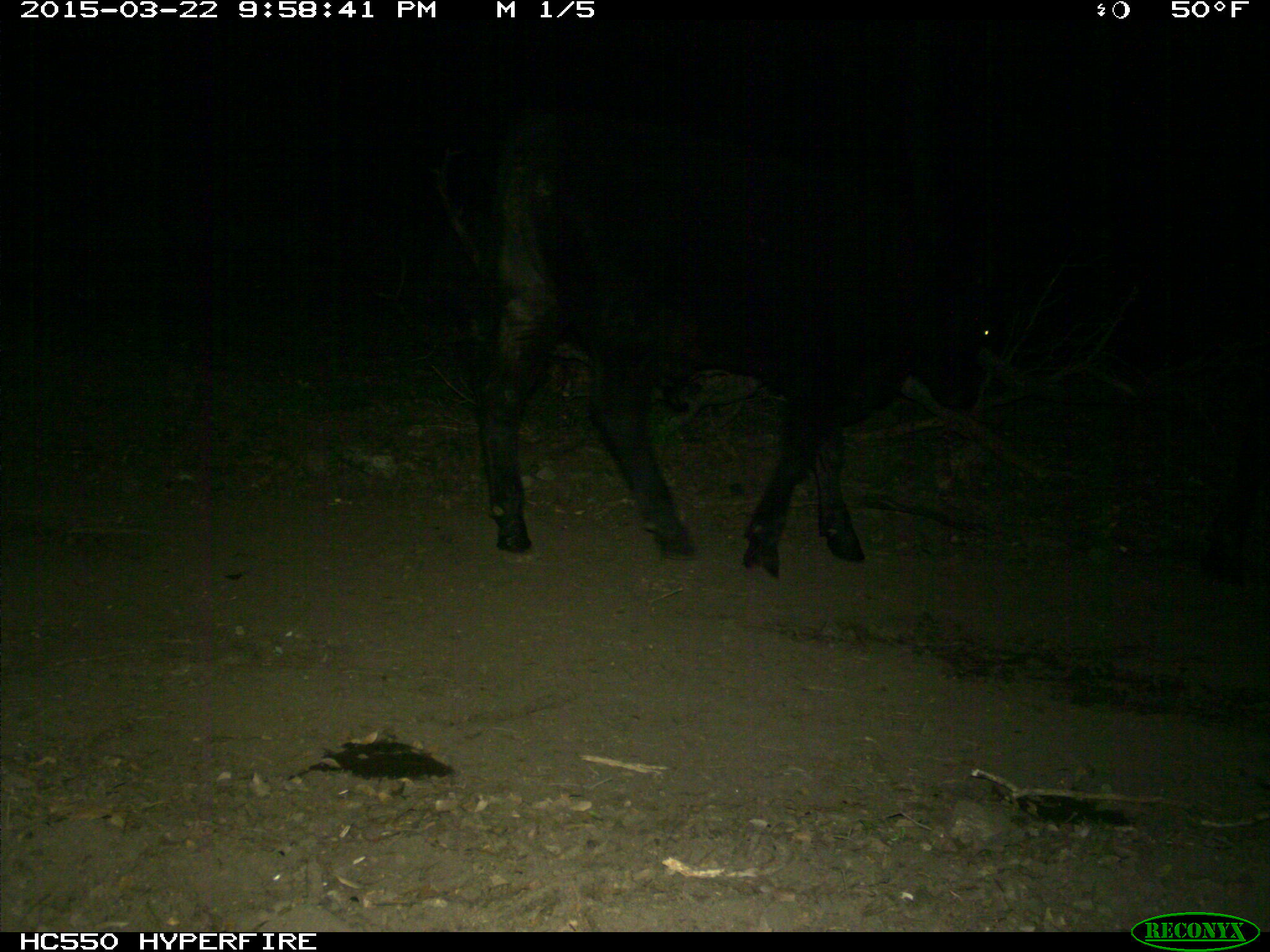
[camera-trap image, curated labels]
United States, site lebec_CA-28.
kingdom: Animalia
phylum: Chordata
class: Mammalia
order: Artiodactyla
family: Bovidae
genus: Bos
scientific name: Bos taurus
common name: domestic cow